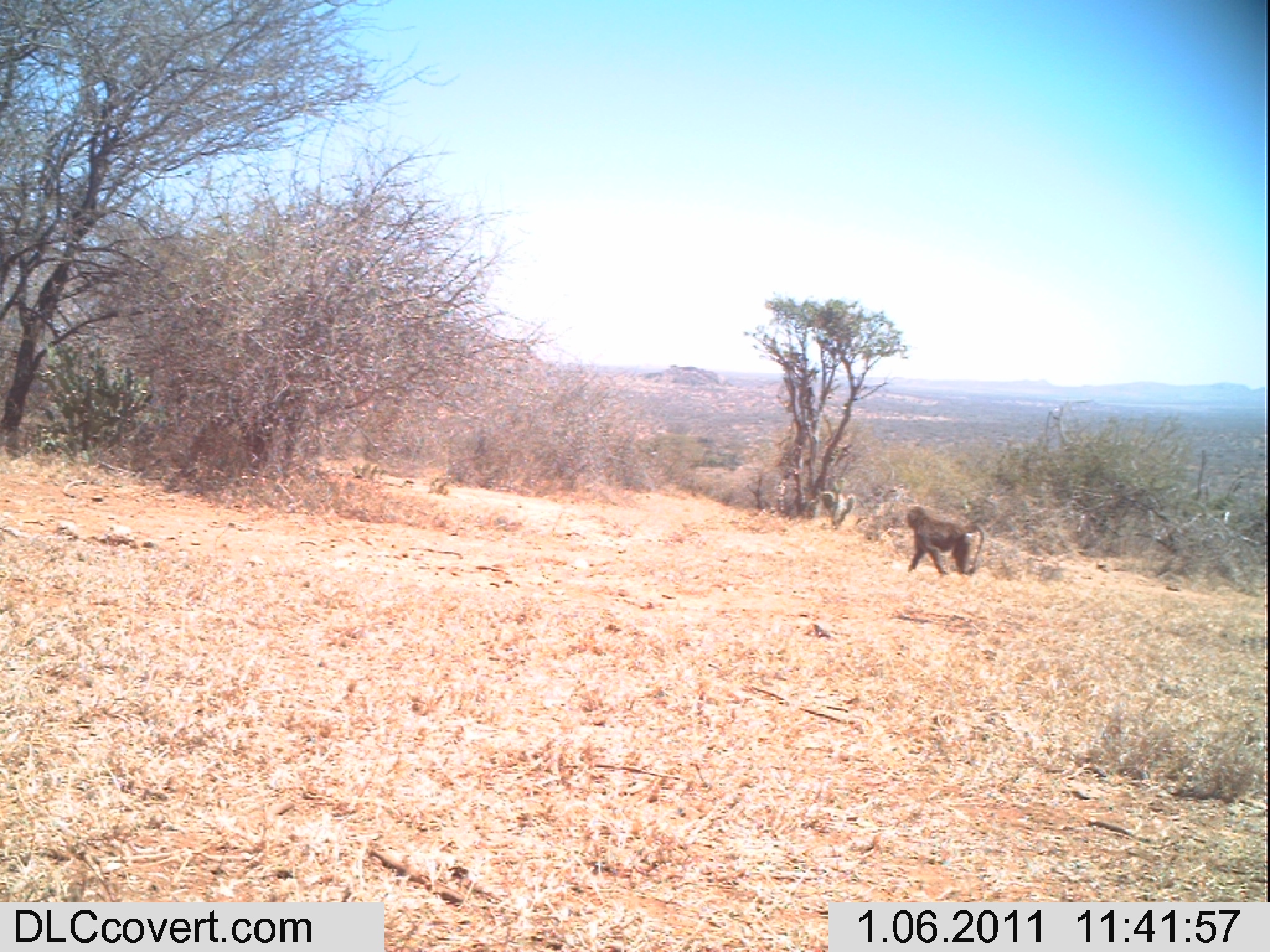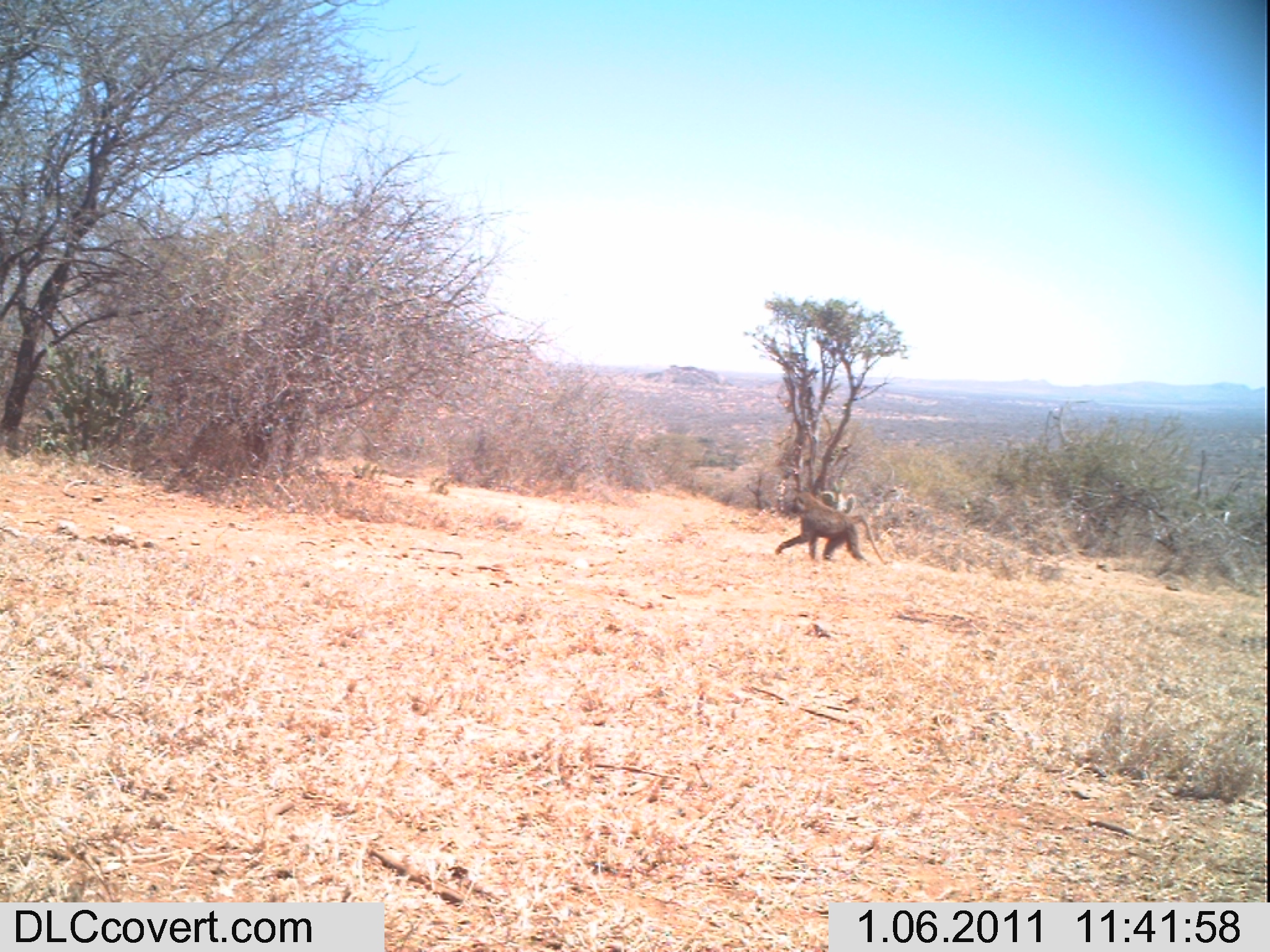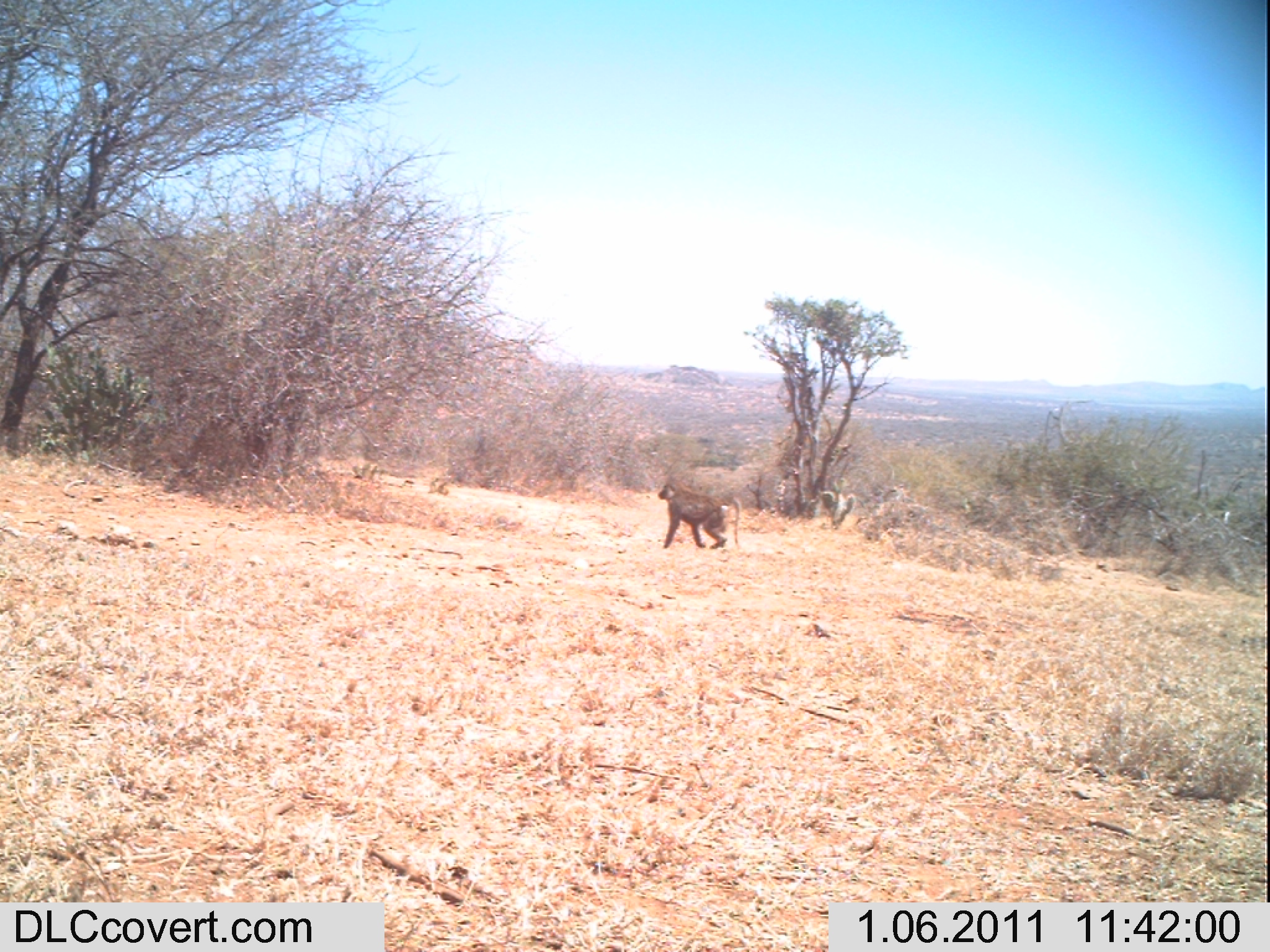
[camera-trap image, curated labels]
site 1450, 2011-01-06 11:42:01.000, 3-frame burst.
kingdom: Animalia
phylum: Chordata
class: Mammalia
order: Primates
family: Cercopithecidae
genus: Papio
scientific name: Papio anubis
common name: olive baboon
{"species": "Papio anubis (olive baboon)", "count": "1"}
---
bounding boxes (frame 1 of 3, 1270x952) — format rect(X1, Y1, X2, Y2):
papio anubis: rect(902, 505, 986, 578)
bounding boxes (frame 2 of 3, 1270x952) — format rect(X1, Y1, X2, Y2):
papio anubis: rect(774, 490, 887, 566)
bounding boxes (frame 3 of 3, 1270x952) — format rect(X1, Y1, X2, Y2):
papio anubis: rect(656, 479, 740, 551)